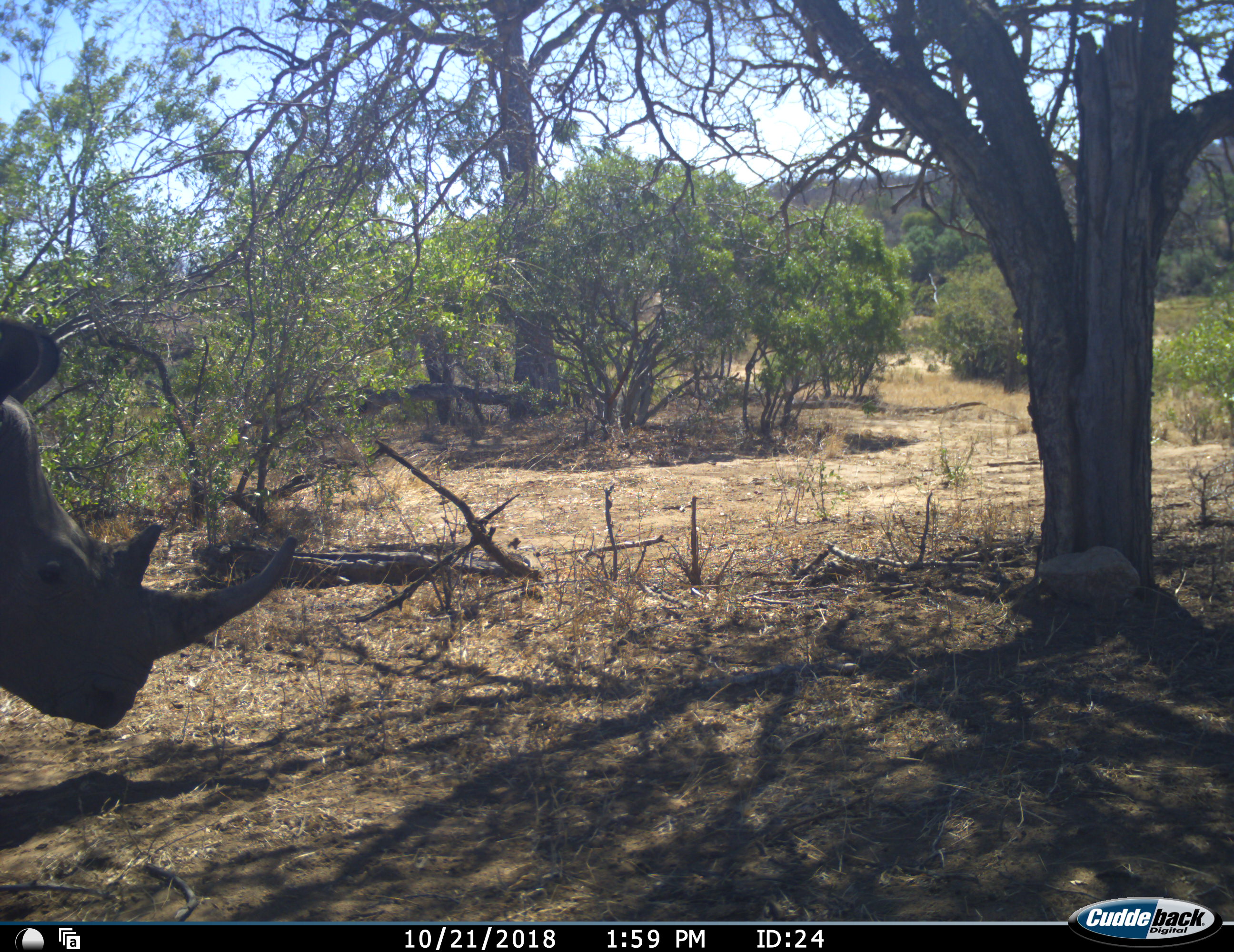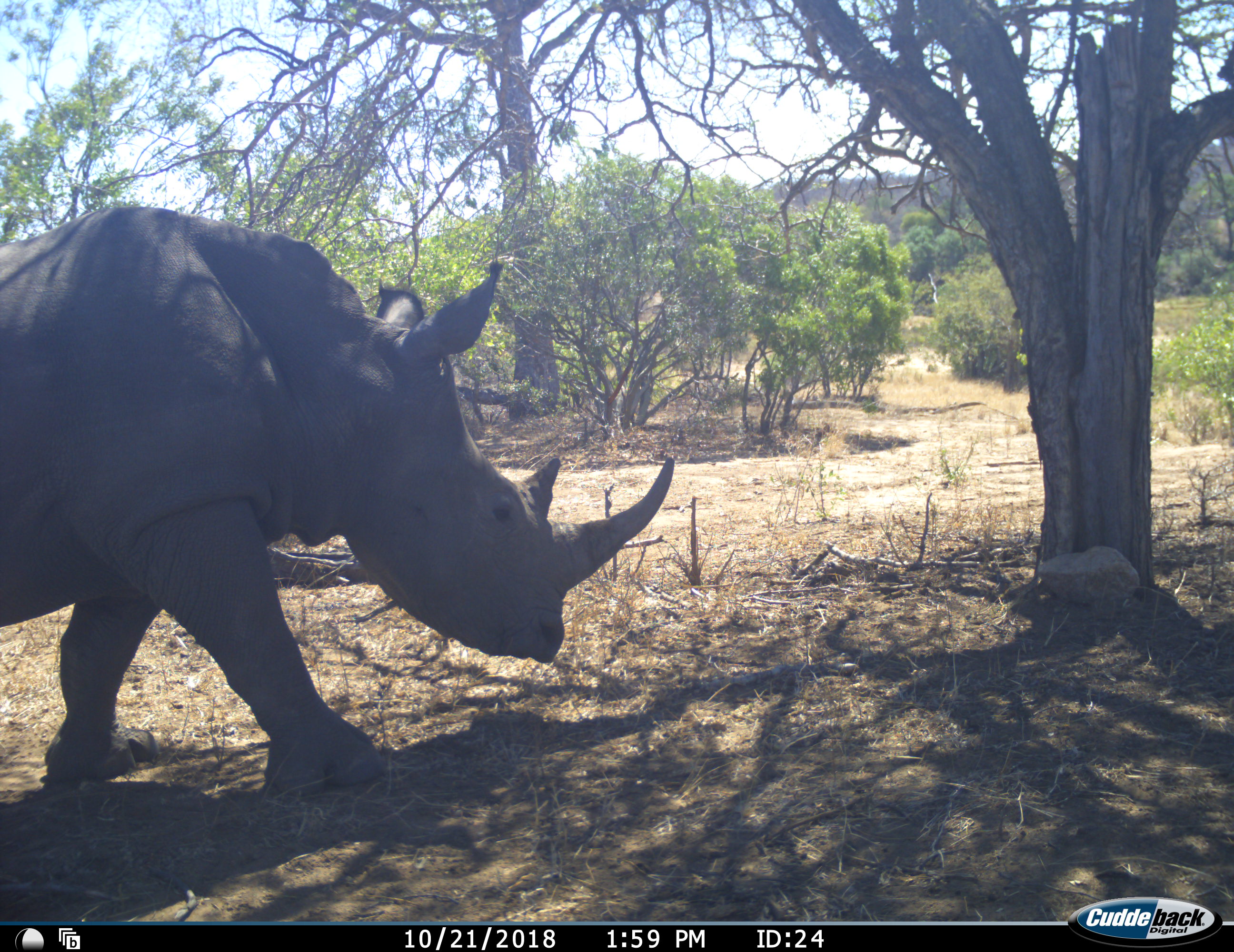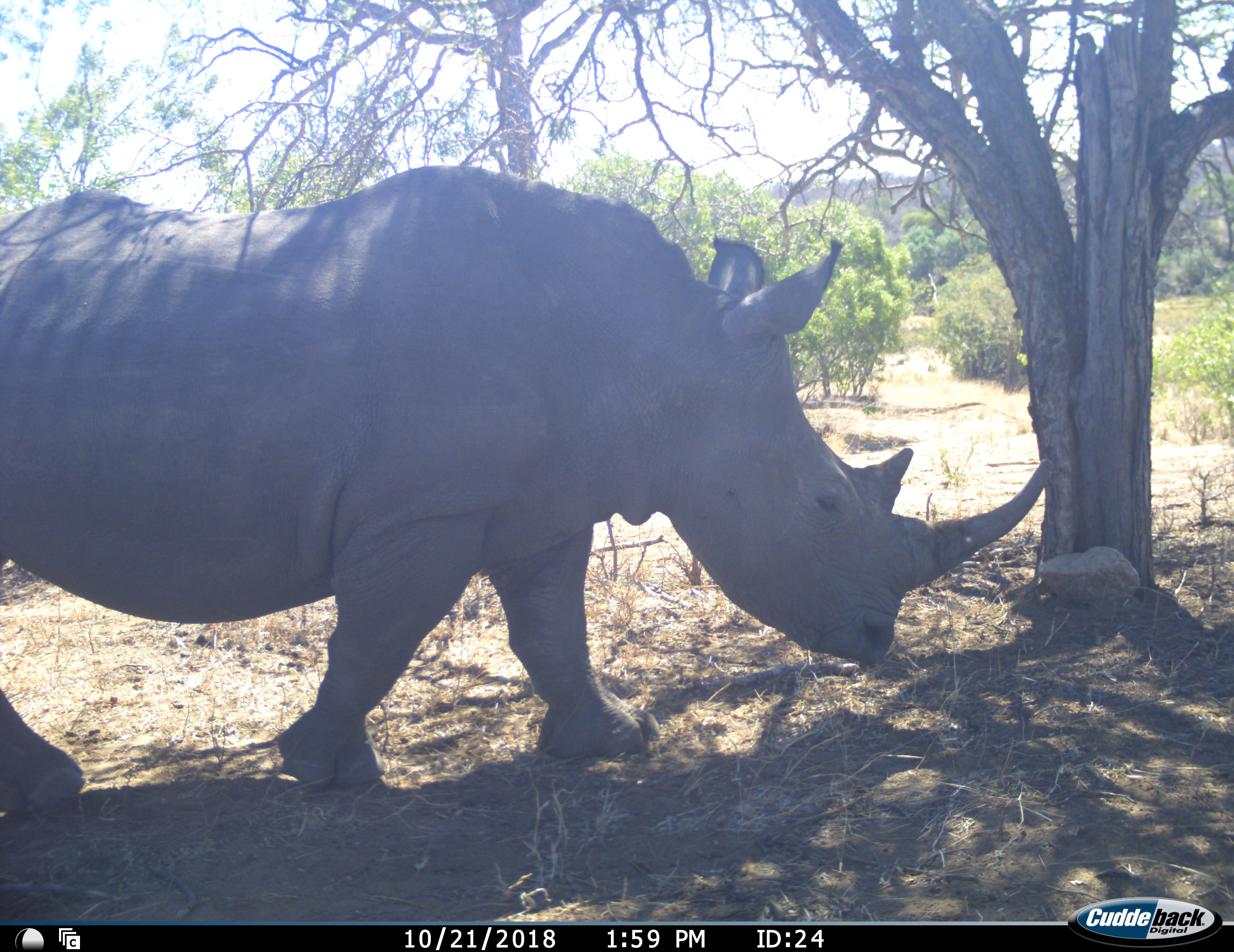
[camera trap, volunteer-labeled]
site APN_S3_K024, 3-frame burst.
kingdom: Animalia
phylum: Chordata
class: Mammalia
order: Perissodactyla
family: Rhinocerotidae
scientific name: Rhinocerotidae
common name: unknown rhinoceros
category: rhinocerosunknown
Rhinocerosunknown (unknown rhinoceros) (Rhinocerotidae), count 1. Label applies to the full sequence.